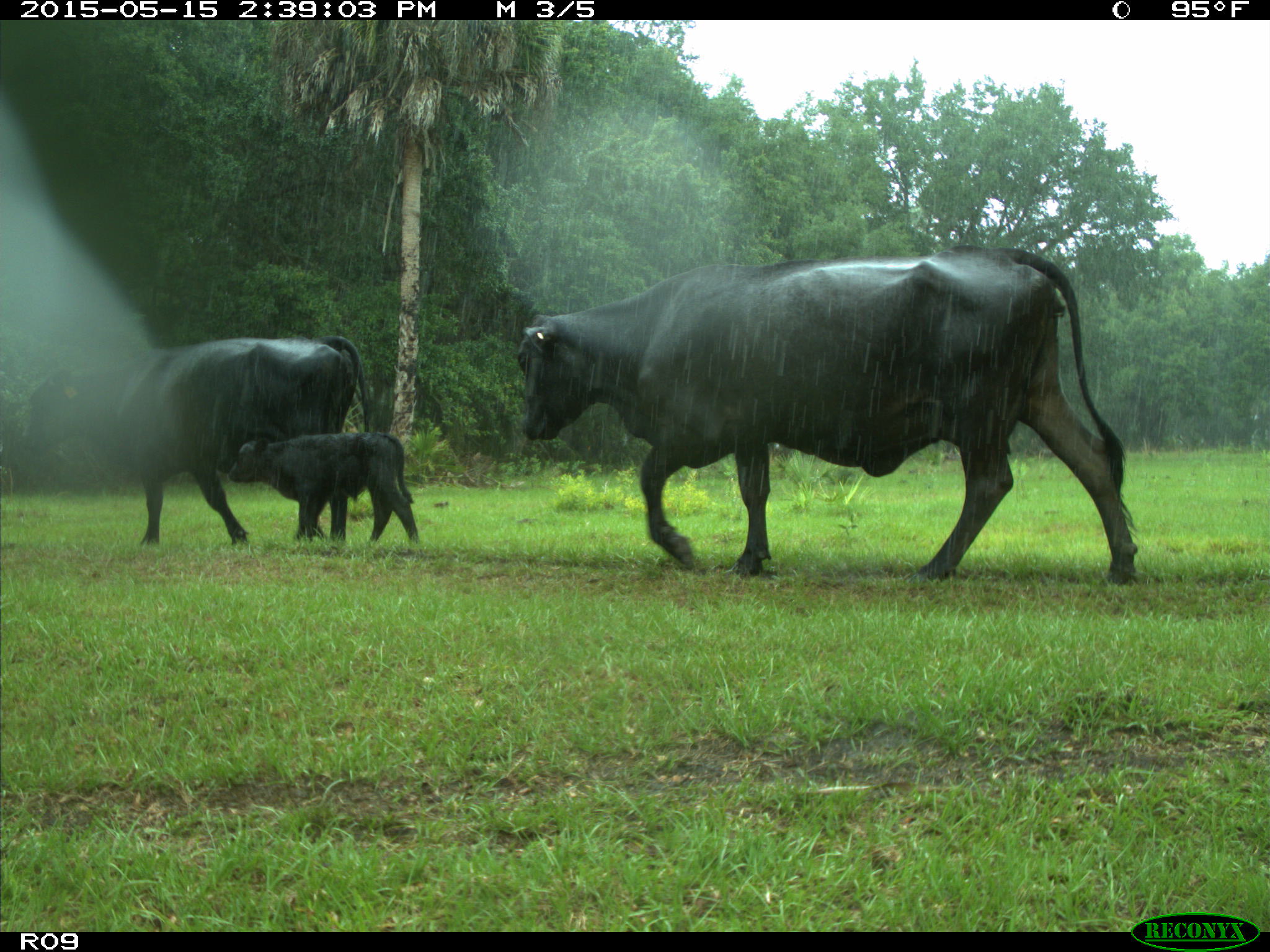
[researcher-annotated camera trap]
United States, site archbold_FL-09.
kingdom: Animalia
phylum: Chordata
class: Mammalia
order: Artiodactyla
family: Bovidae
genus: Bos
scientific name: Bos taurus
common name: domestic cow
Bos taurus (domestic cow).